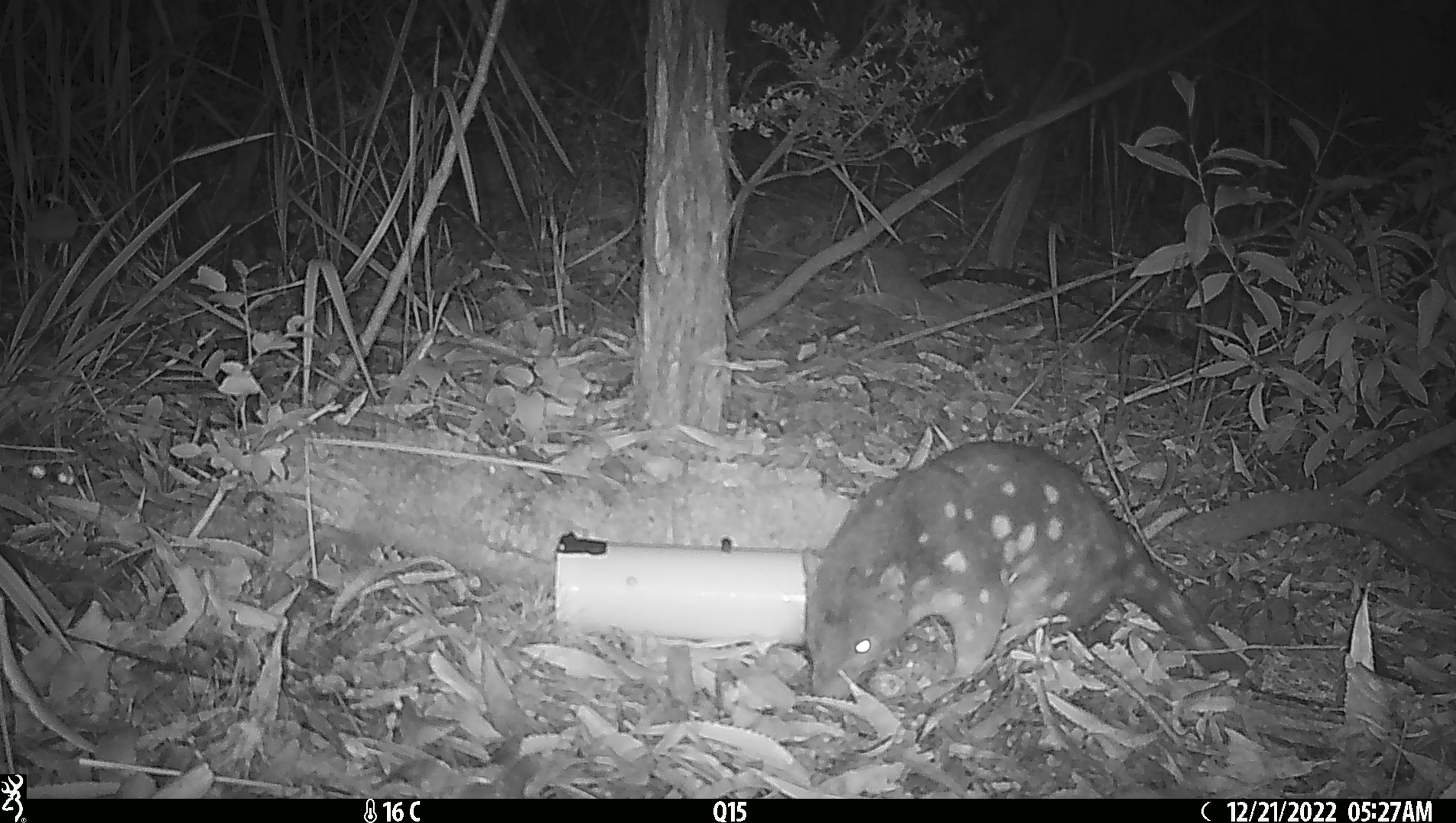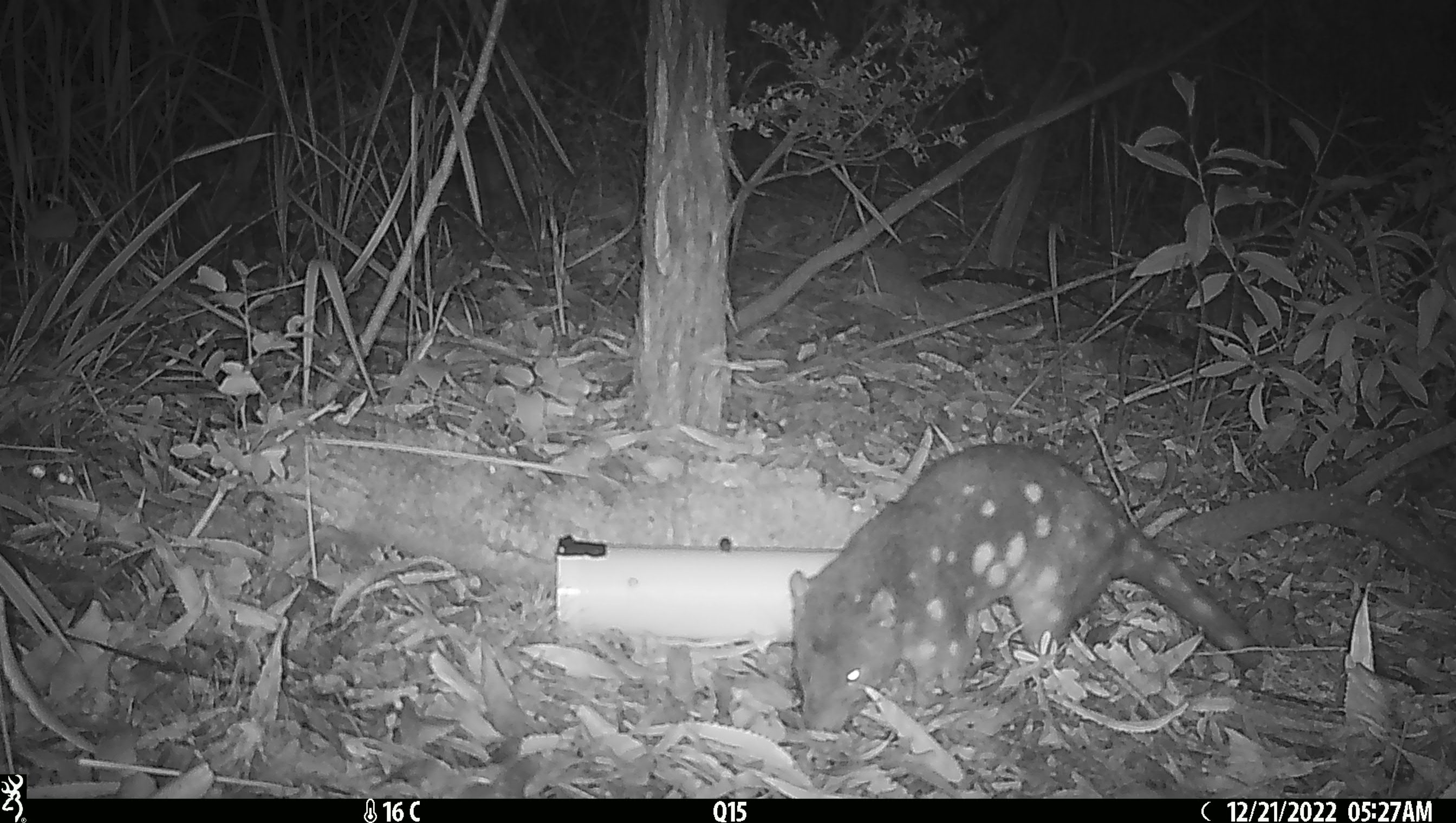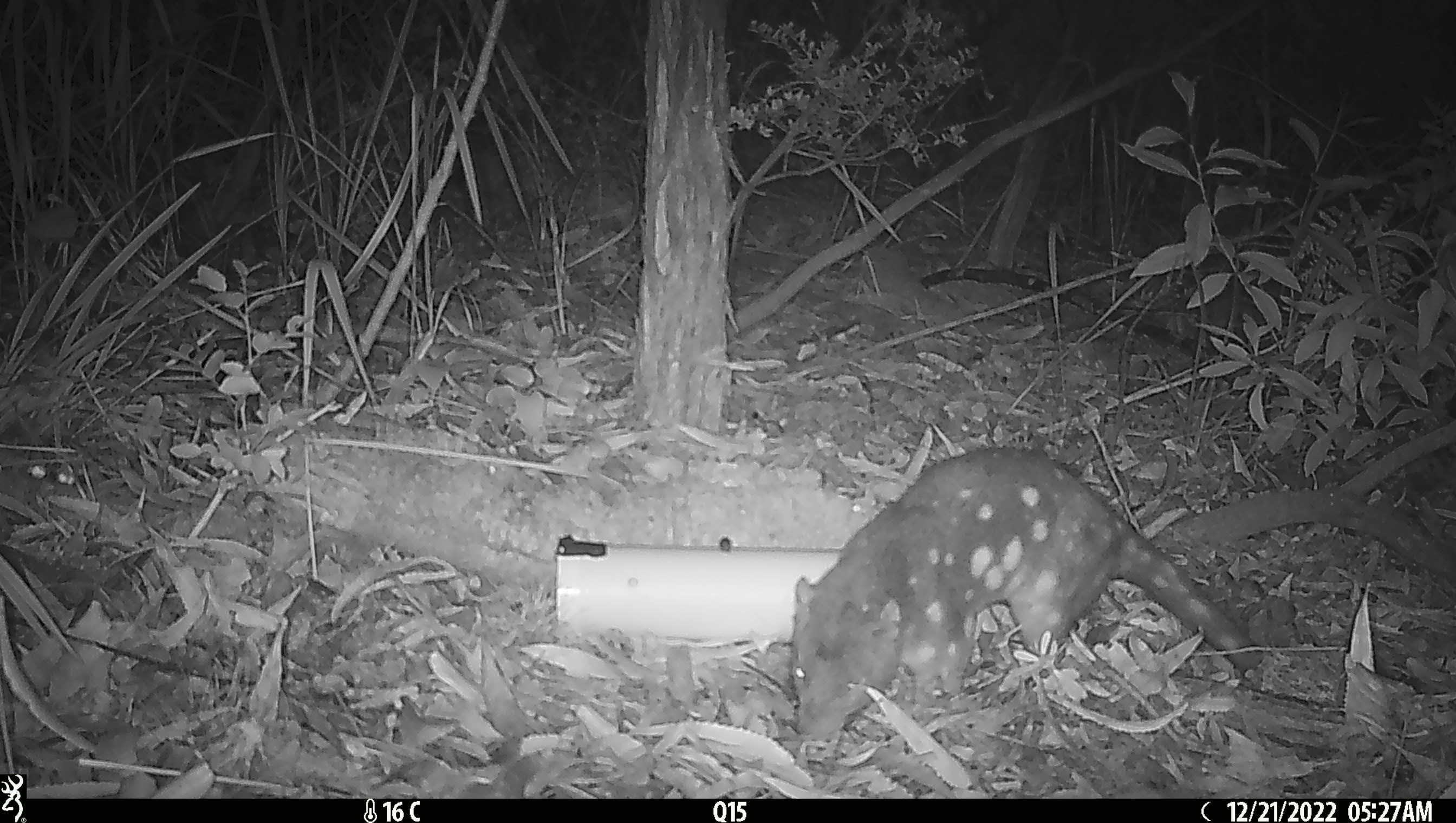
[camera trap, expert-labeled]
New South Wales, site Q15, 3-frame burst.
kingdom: Animalia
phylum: Chordata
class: Mammalia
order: Dasyuromorphia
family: Dasyuridae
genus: Dasyurus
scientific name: Dasyurus maculatus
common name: spotted-tailed quoll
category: quoll